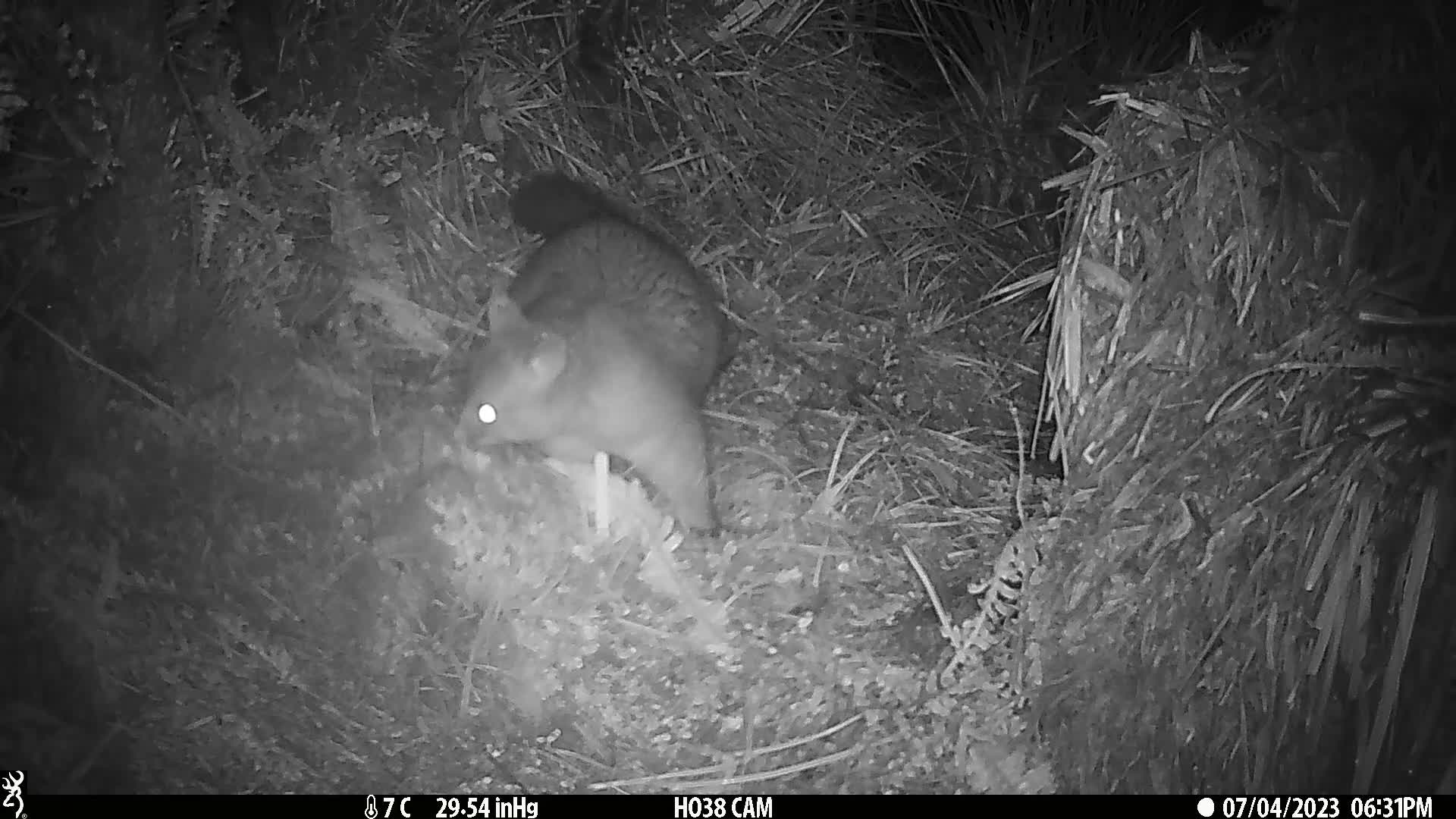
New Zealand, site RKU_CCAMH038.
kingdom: Animalia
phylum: Chordata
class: Mammalia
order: Diprotodontia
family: Phalangeridae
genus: Trichosurus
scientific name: Trichosurus vulpecula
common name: common brushtail possum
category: possum